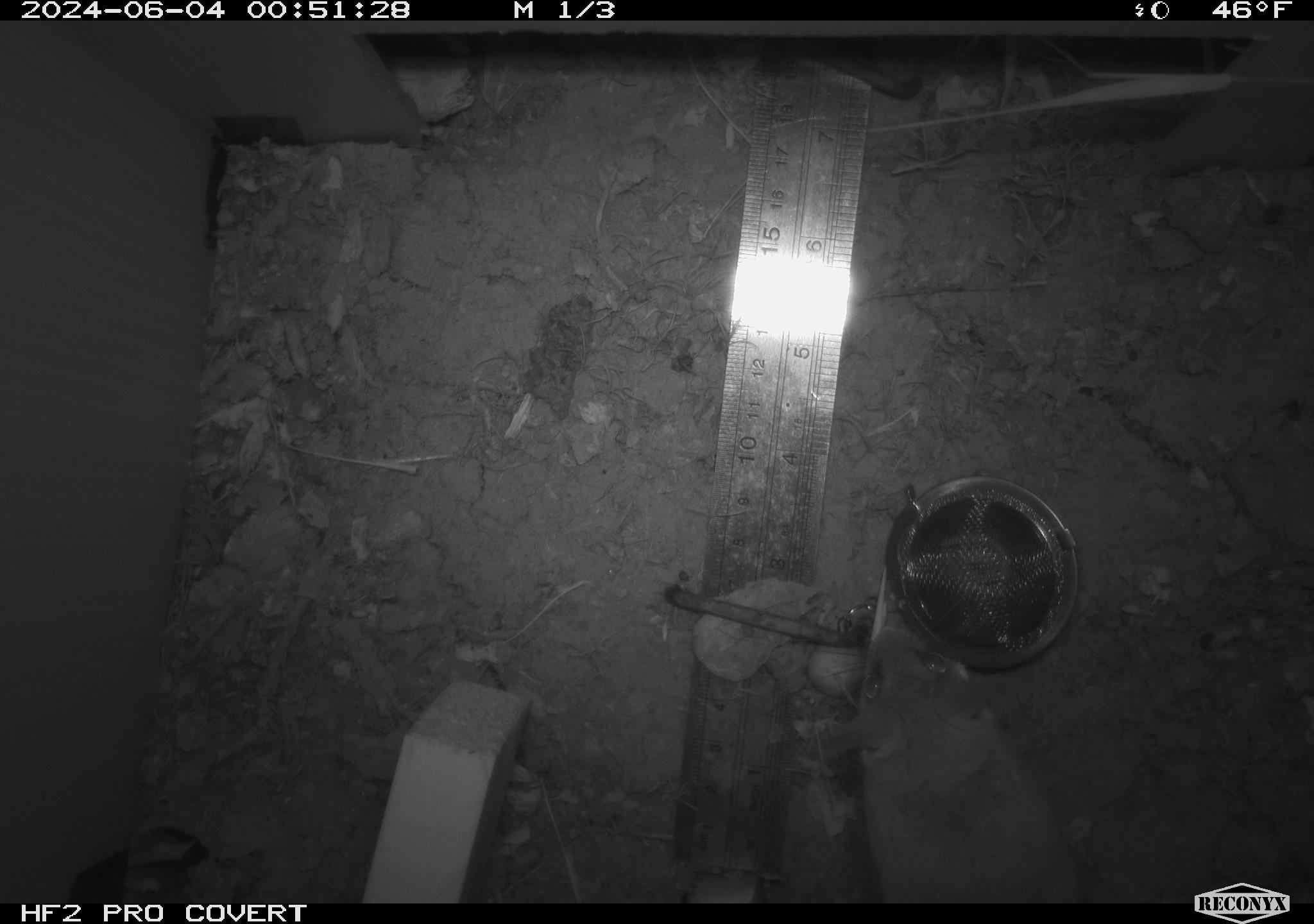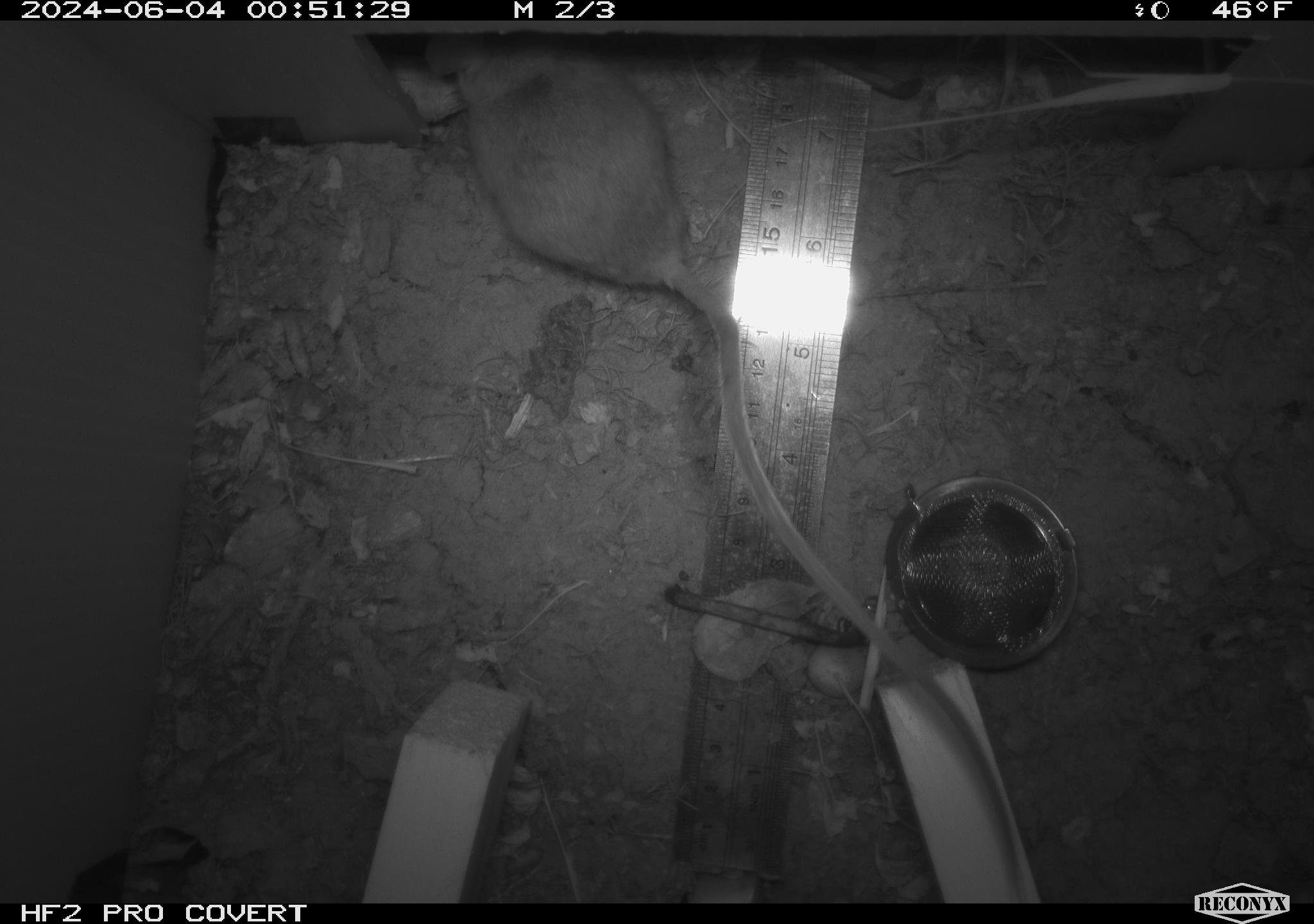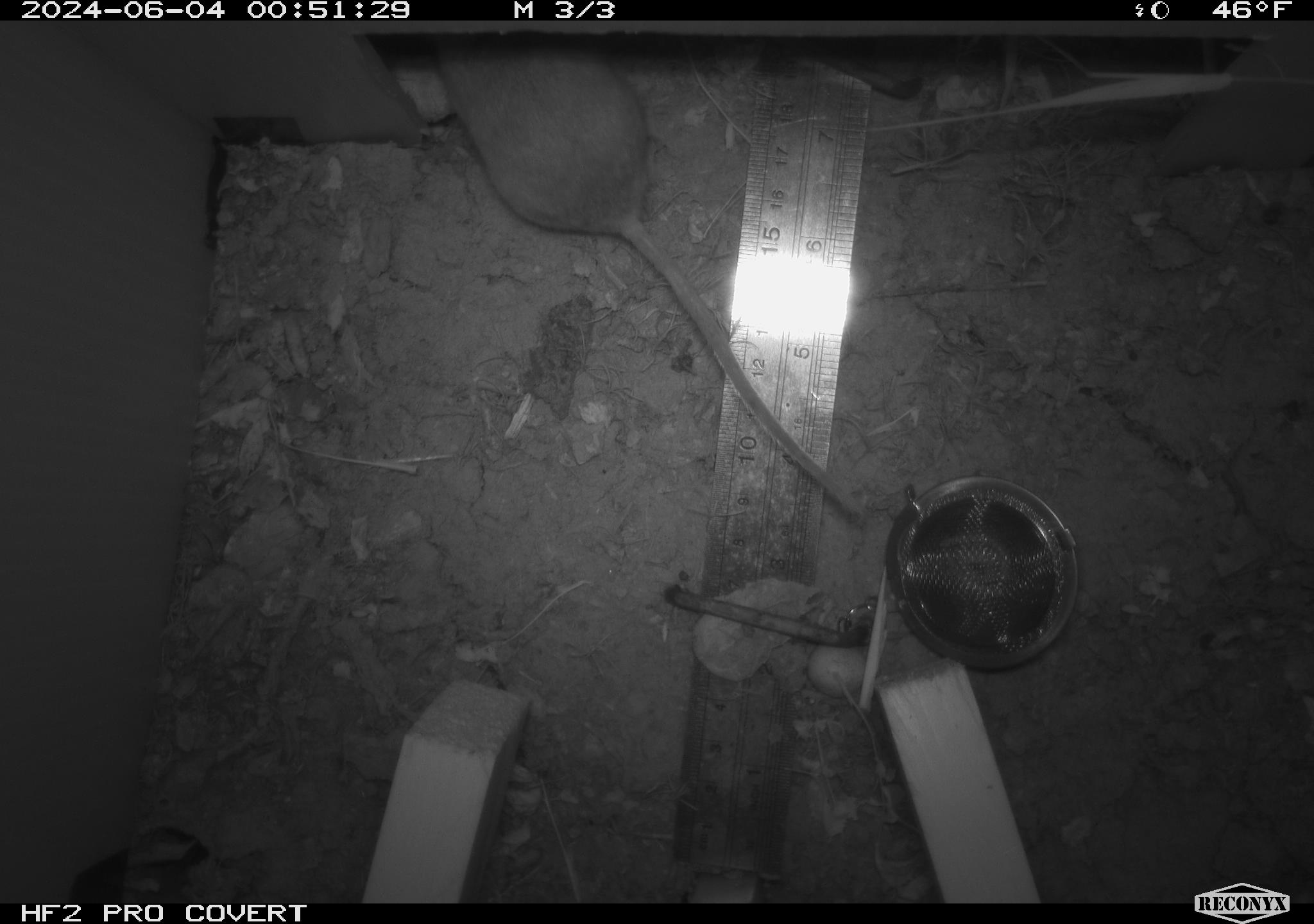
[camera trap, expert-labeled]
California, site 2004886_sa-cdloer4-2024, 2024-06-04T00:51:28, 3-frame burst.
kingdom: Animalia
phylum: Chordata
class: Mammalia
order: Rodentia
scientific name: Rodentia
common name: mouse species